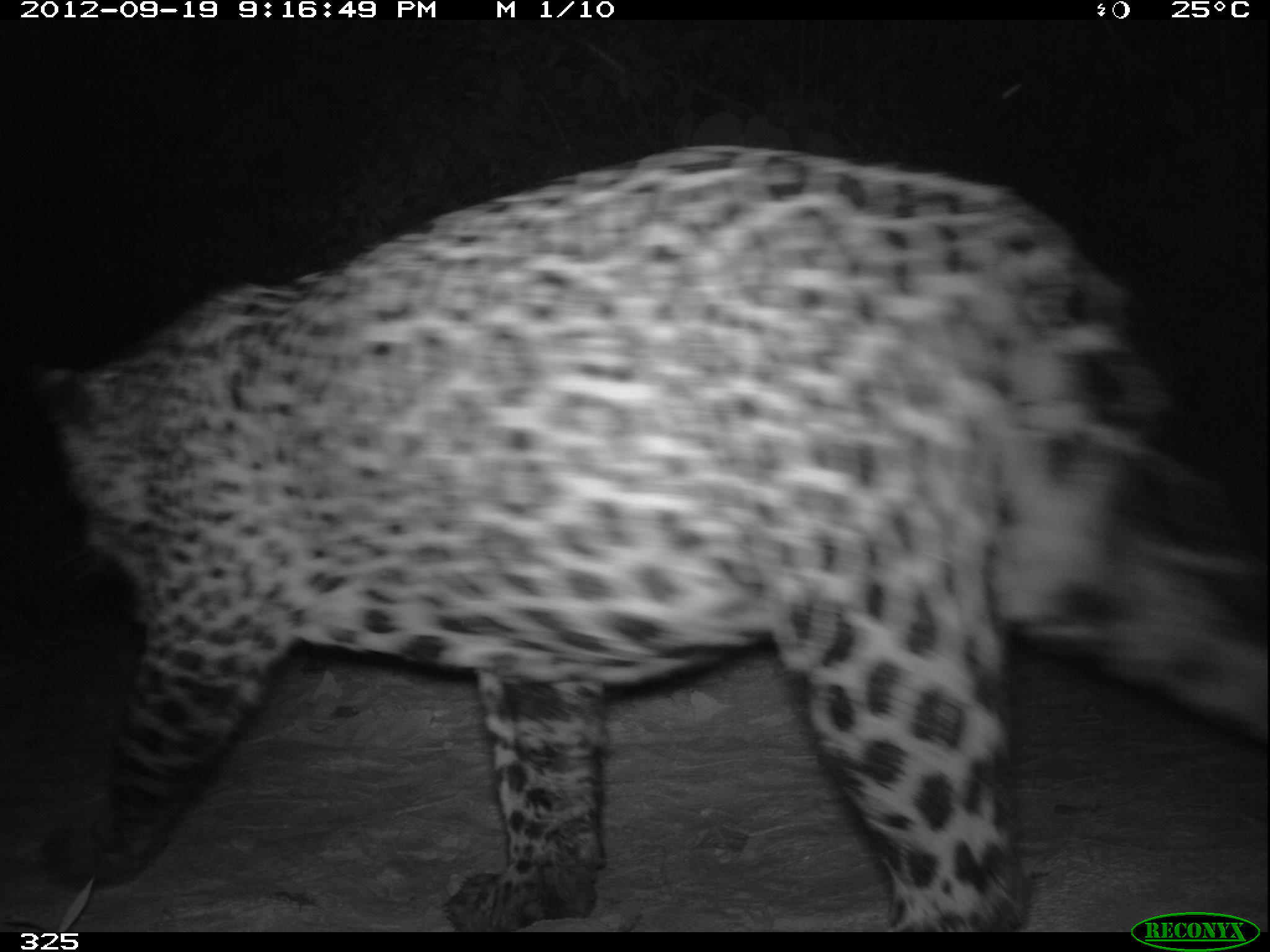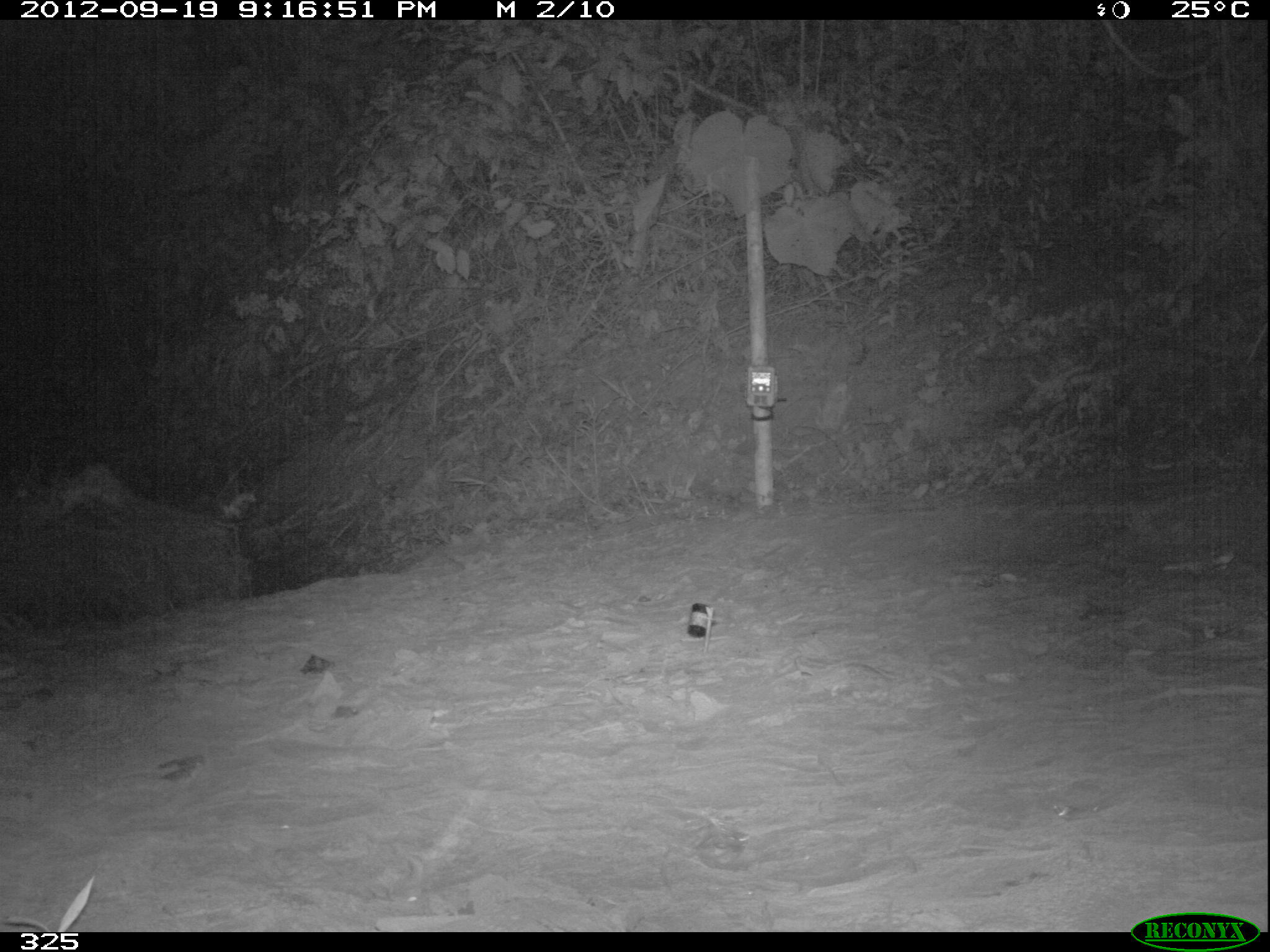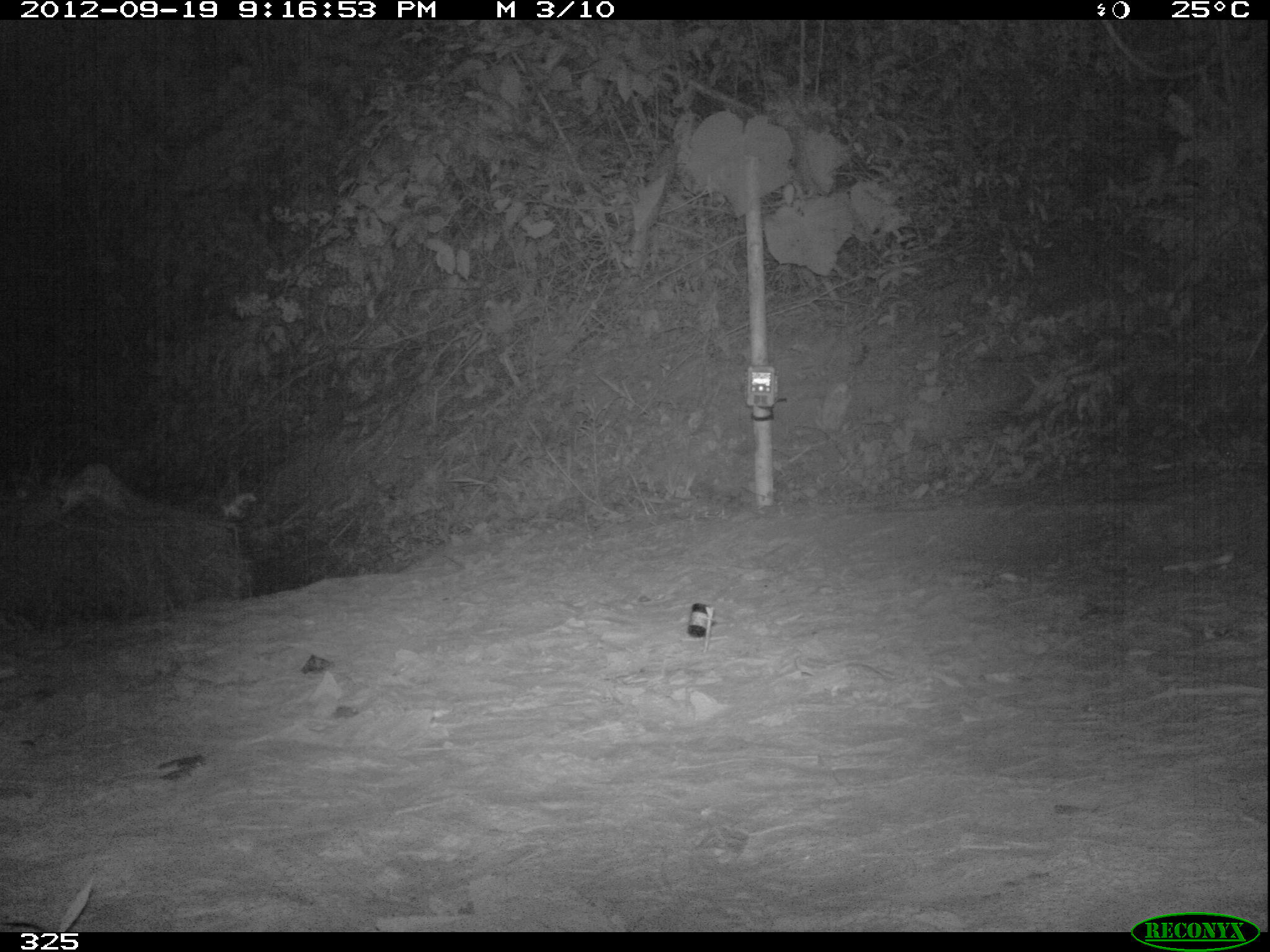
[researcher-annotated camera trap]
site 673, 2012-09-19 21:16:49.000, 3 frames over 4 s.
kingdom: Animalia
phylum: Chordata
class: Mammalia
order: Carnivora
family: Felidae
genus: Panthera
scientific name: Panthera onca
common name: jaguar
Panthera onca (jaguar).